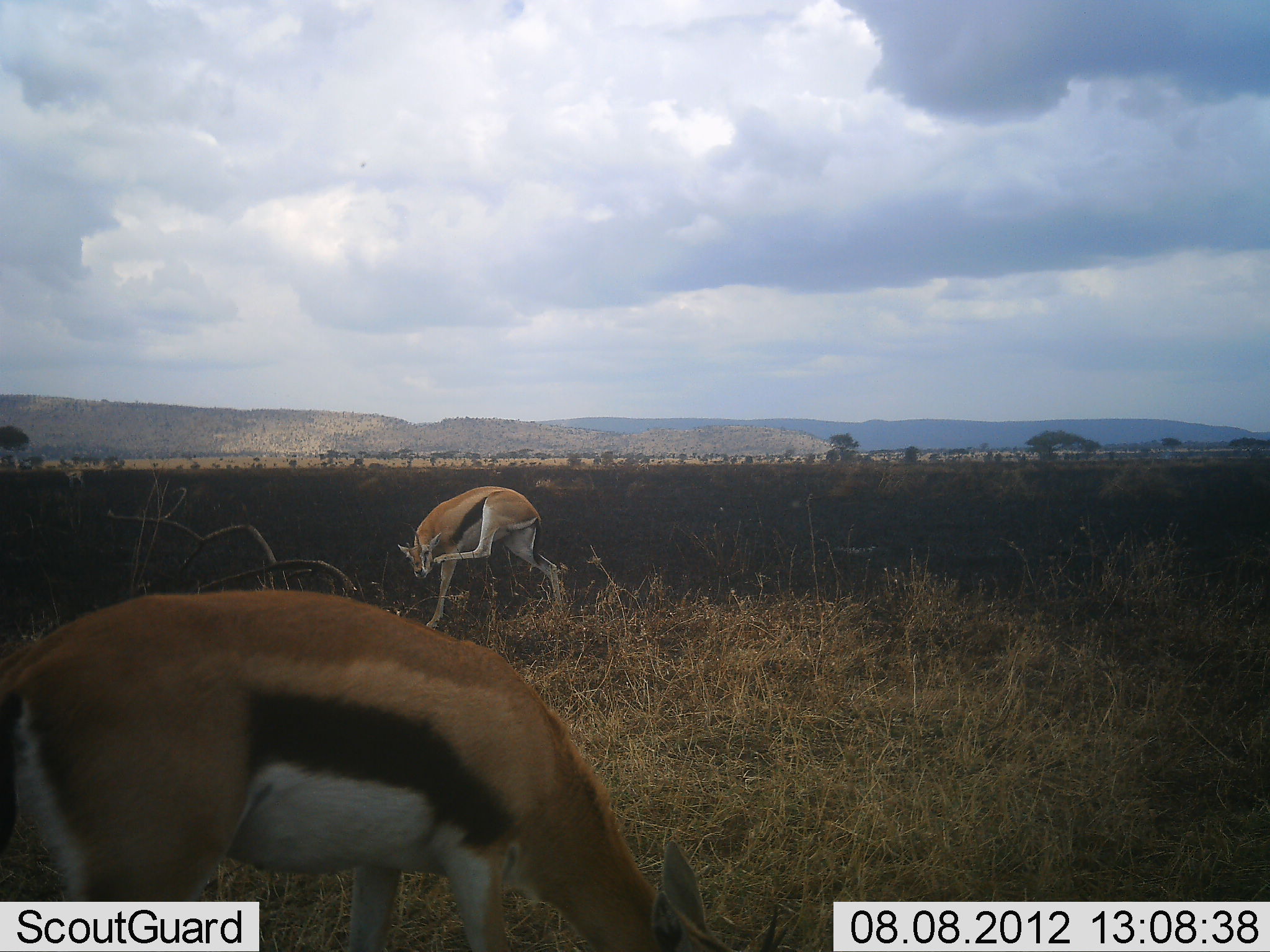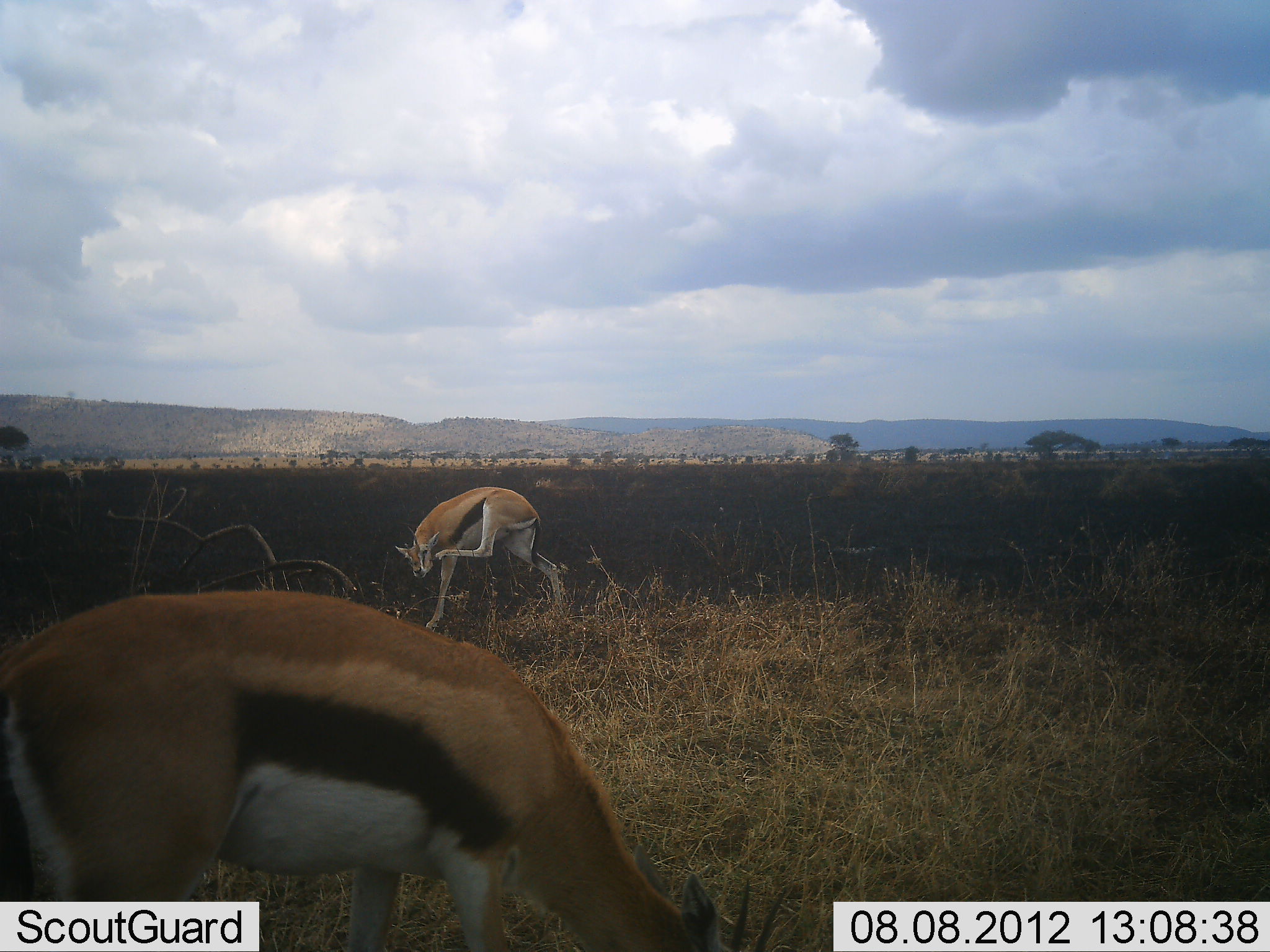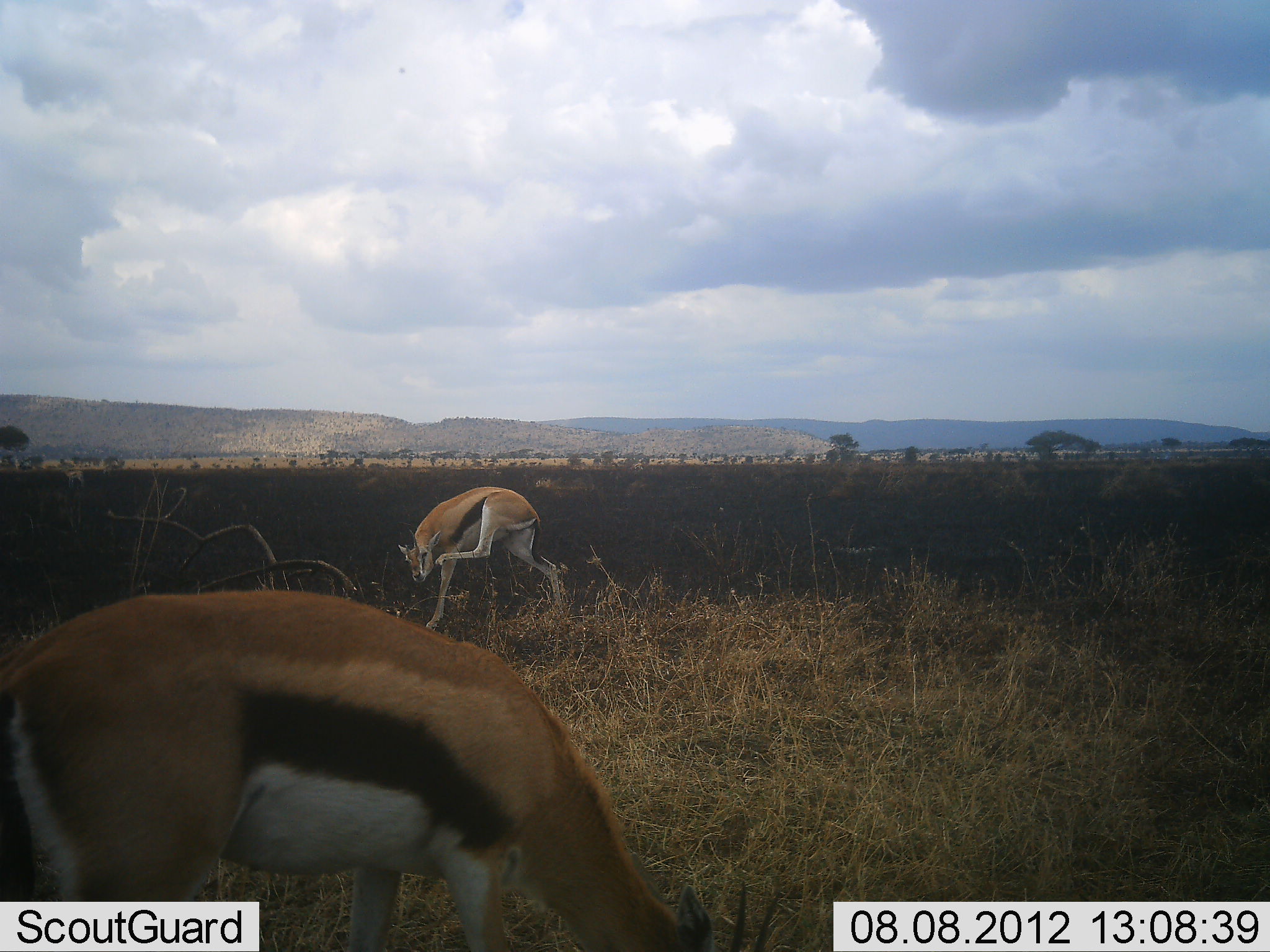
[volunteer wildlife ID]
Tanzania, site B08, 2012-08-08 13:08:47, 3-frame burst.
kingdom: Animalia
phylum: Chordata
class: Mammalia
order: Artiodactyla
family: Bovidae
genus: Eudorcas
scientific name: Eudorcas thomsonii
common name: thomson's gazelle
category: gazellethomsons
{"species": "gazellethomsons (thomson's gazelle) (Eudorcas thomsonii)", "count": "2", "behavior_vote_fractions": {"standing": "60%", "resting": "0%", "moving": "20%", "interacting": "10%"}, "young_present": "10%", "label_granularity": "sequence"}